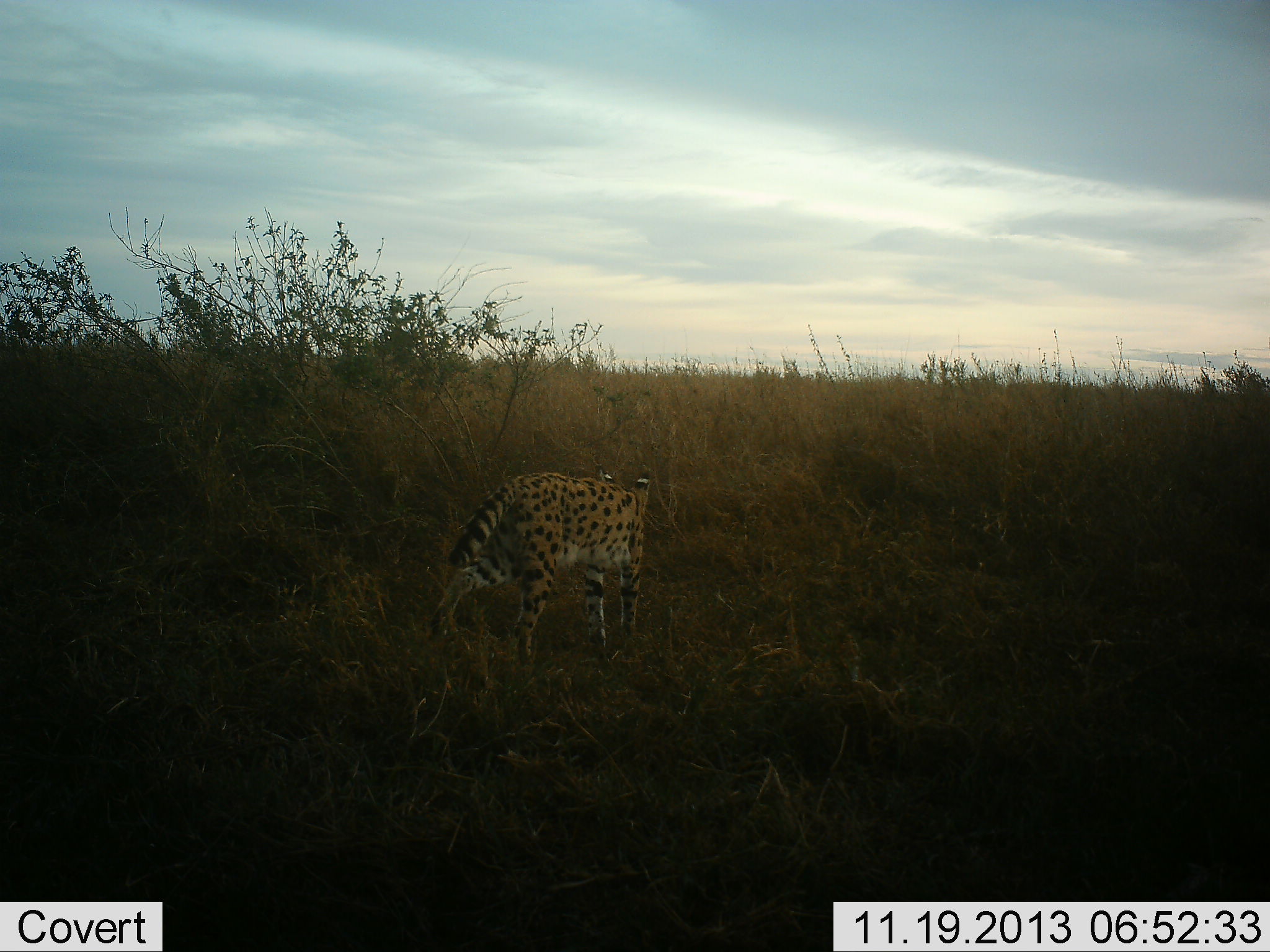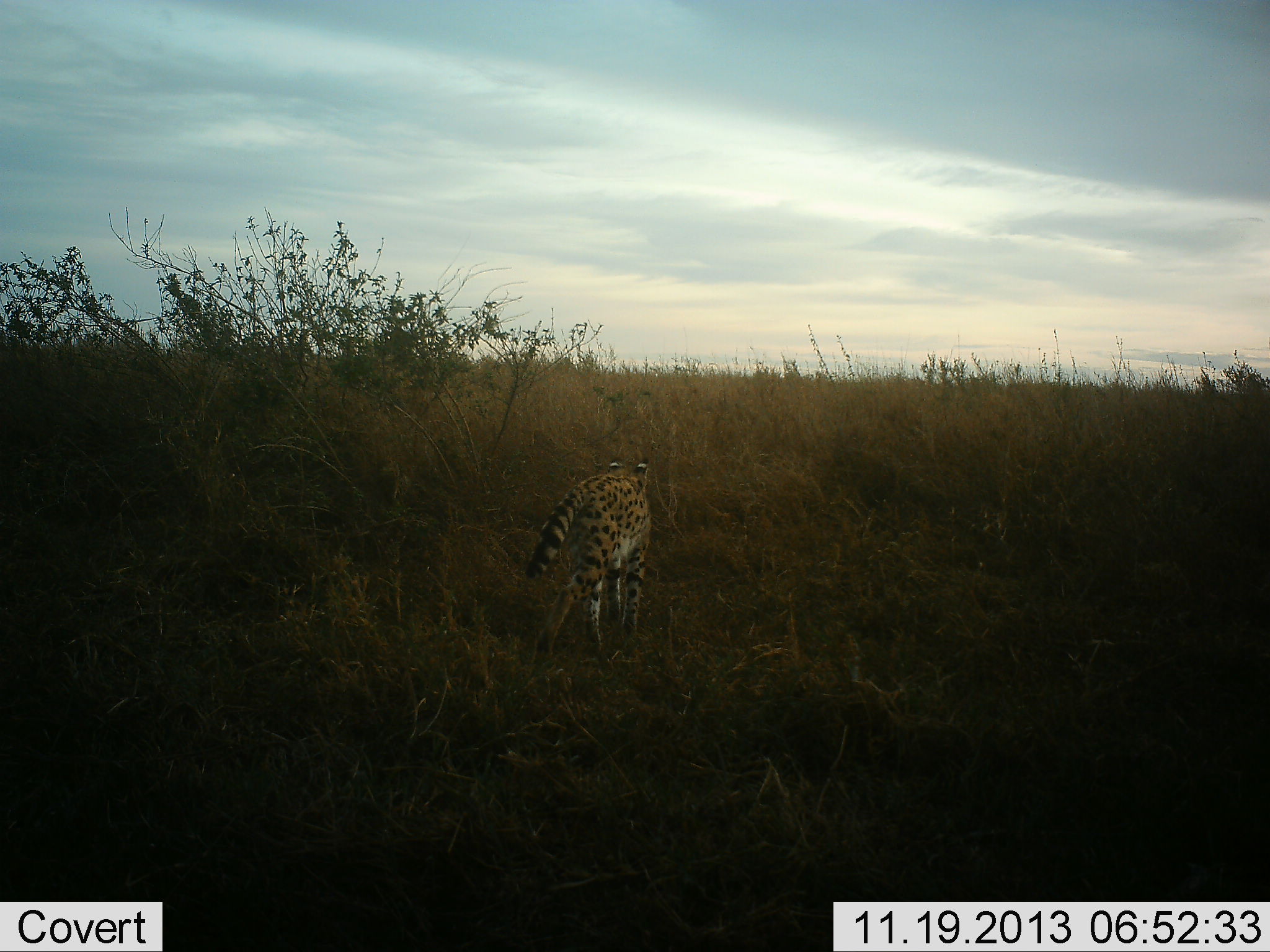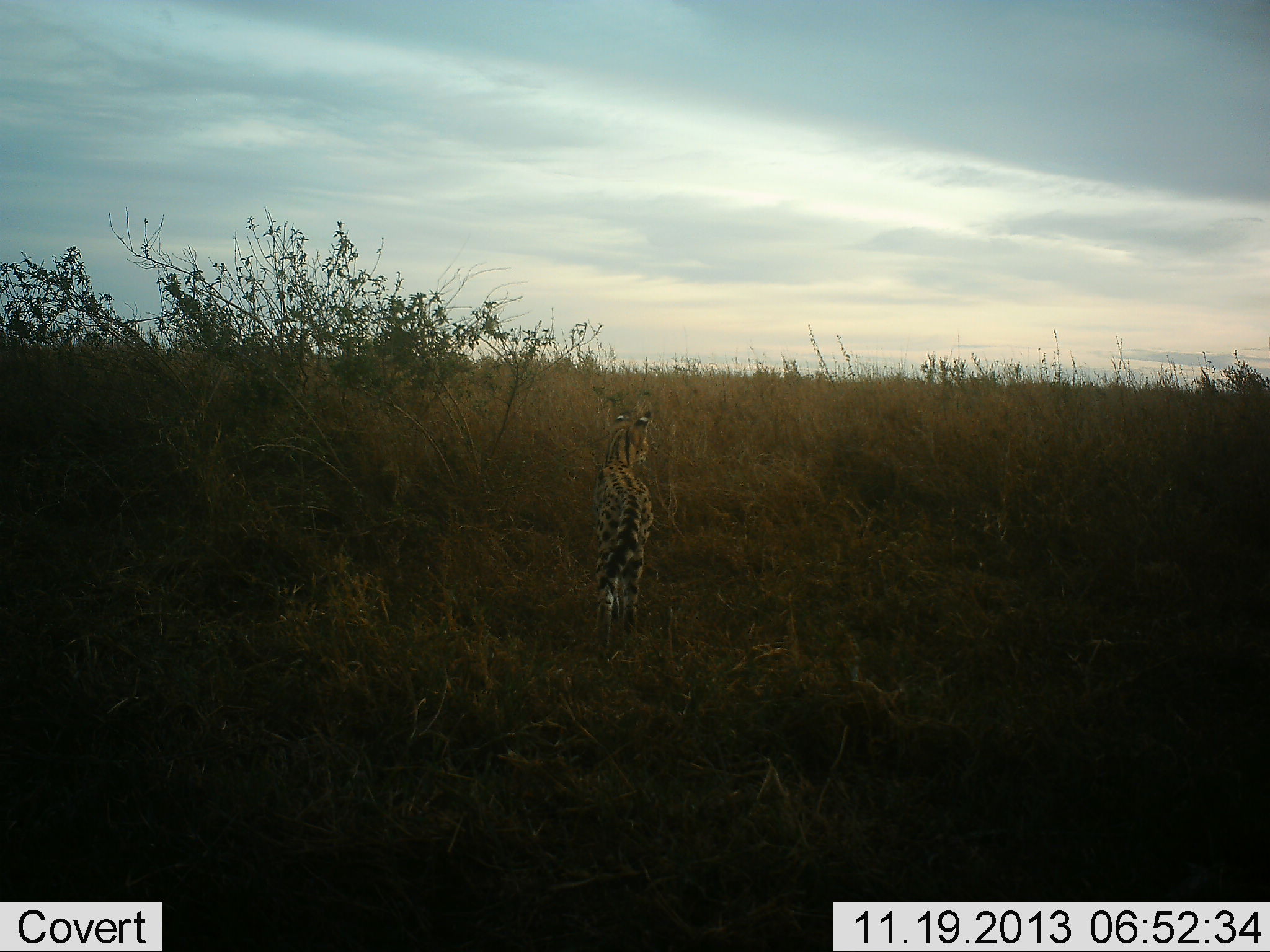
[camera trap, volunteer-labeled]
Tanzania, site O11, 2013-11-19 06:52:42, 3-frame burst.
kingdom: Animalia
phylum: Chordata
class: Mammalia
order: Carnivora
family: Felidae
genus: Leptailurus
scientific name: Leptailurus serval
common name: serval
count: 1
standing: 0%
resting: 0%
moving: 100%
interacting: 7%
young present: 0%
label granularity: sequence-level